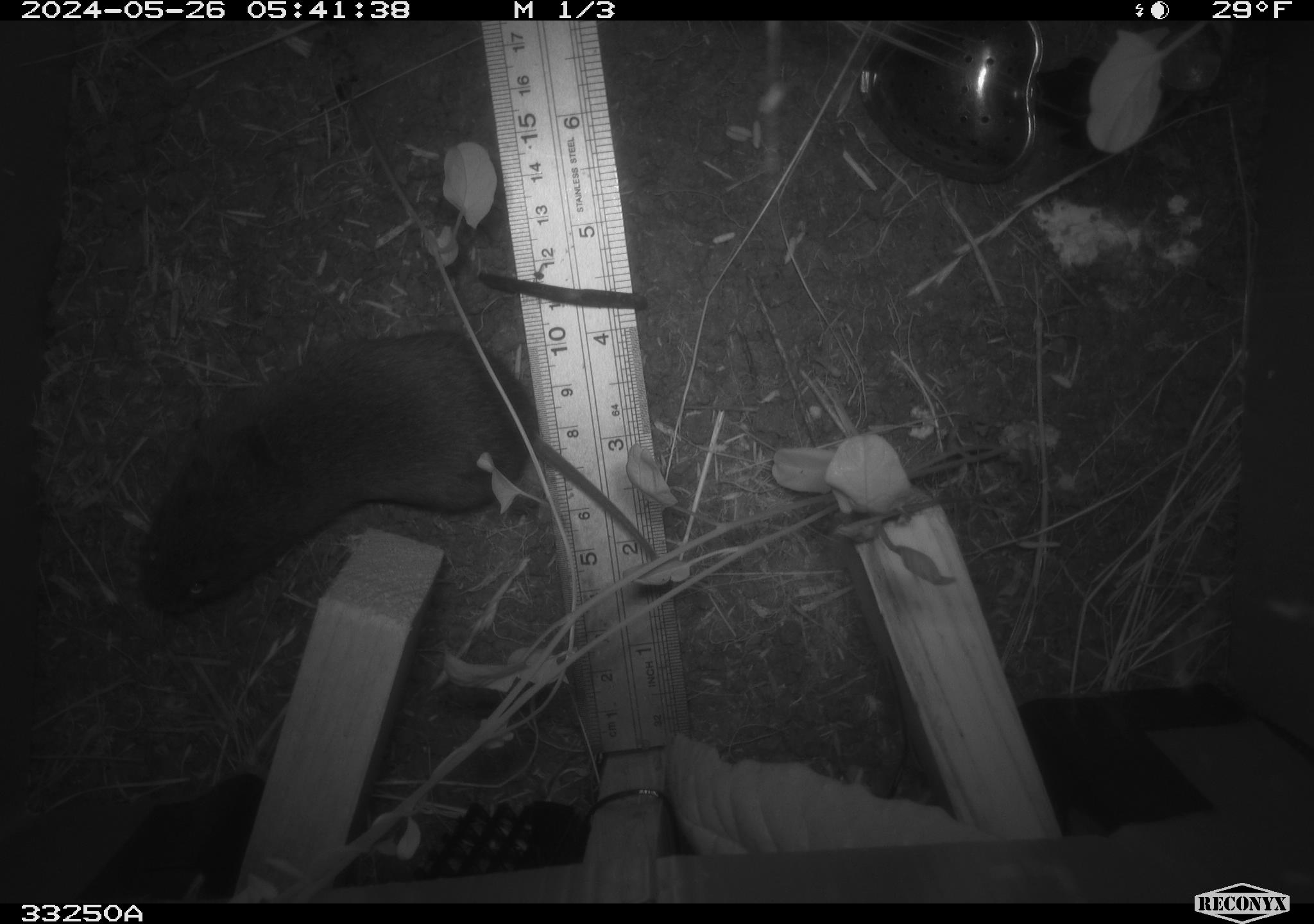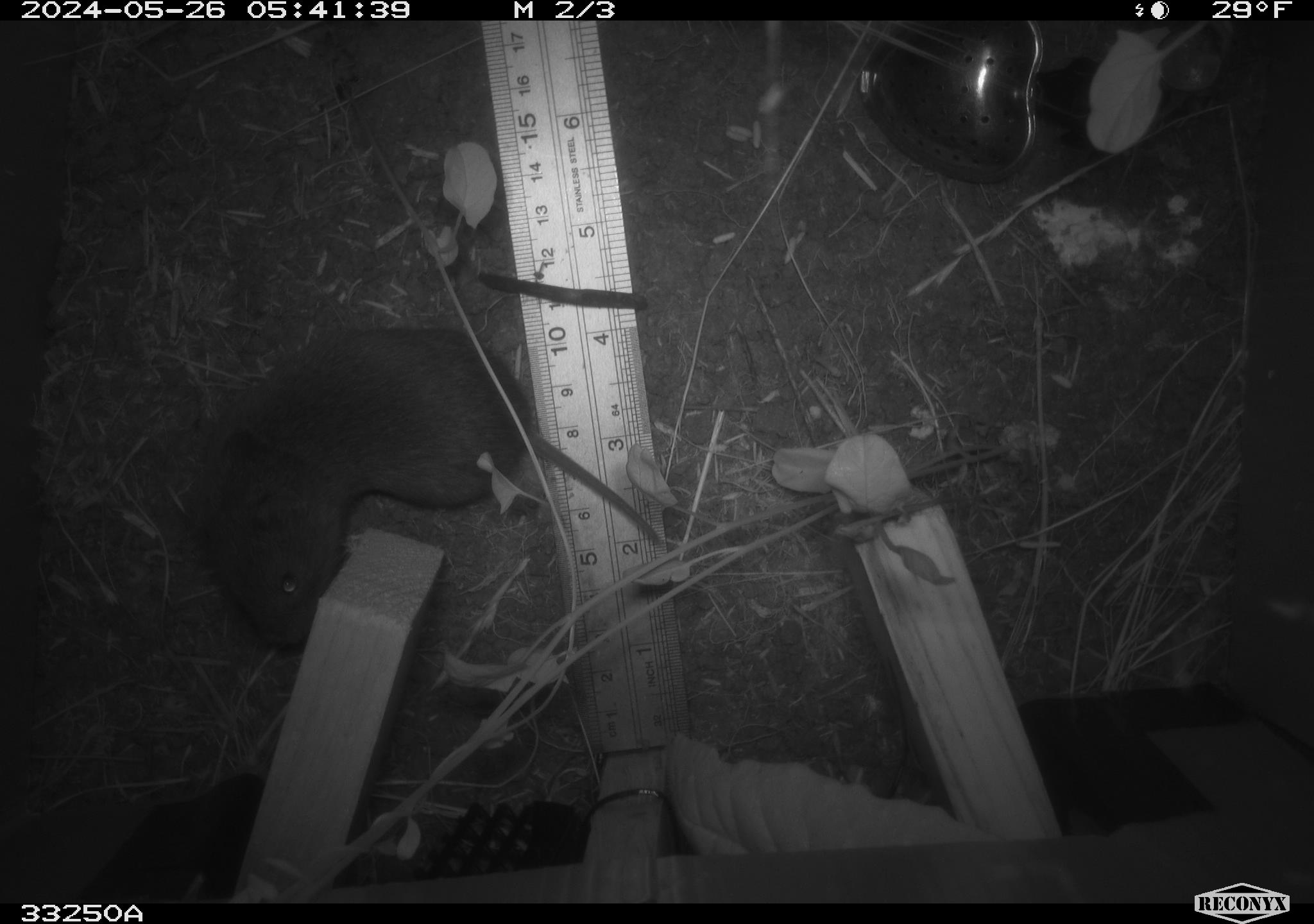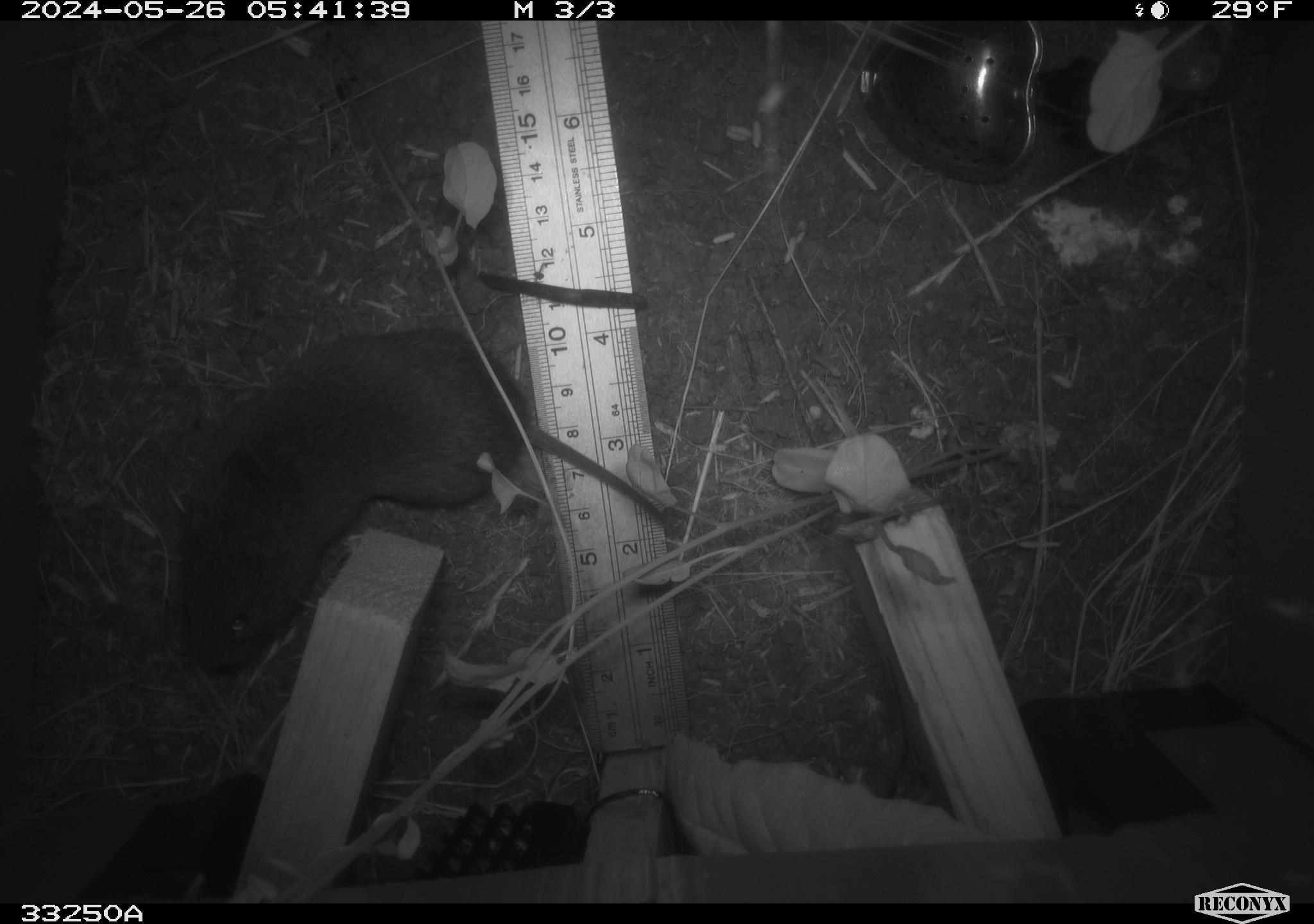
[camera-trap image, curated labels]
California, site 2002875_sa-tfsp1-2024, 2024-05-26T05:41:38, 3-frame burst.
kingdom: Animalia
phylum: Chordata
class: Mammalia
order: Rodentia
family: Cricetidae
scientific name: Arvicolinae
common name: voles, lemmings, and muskrats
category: arvicolinae subfamily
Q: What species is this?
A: Arvicolinae subfamily (voles, lemmings, and muskrats) (Arvicolinae).